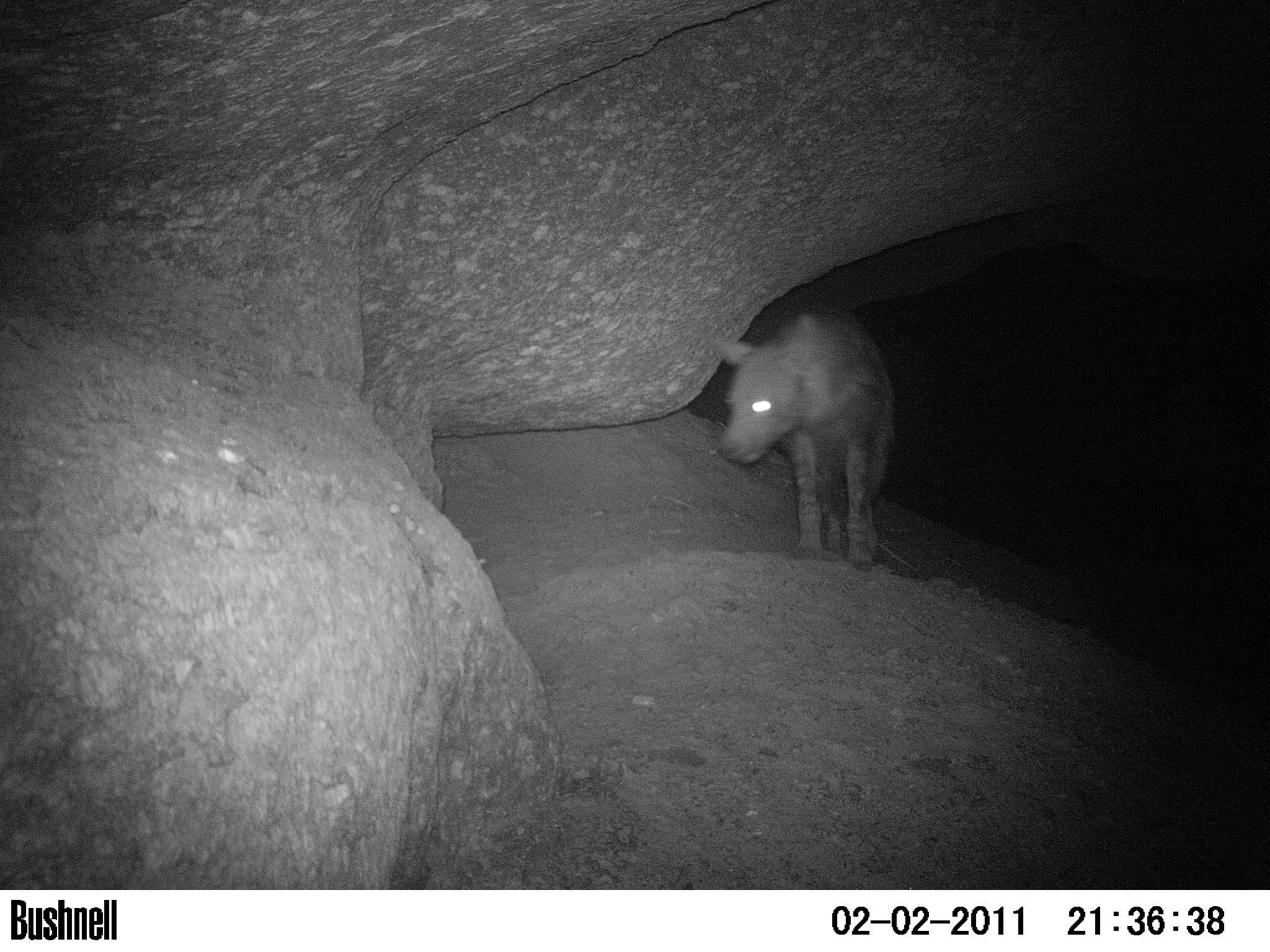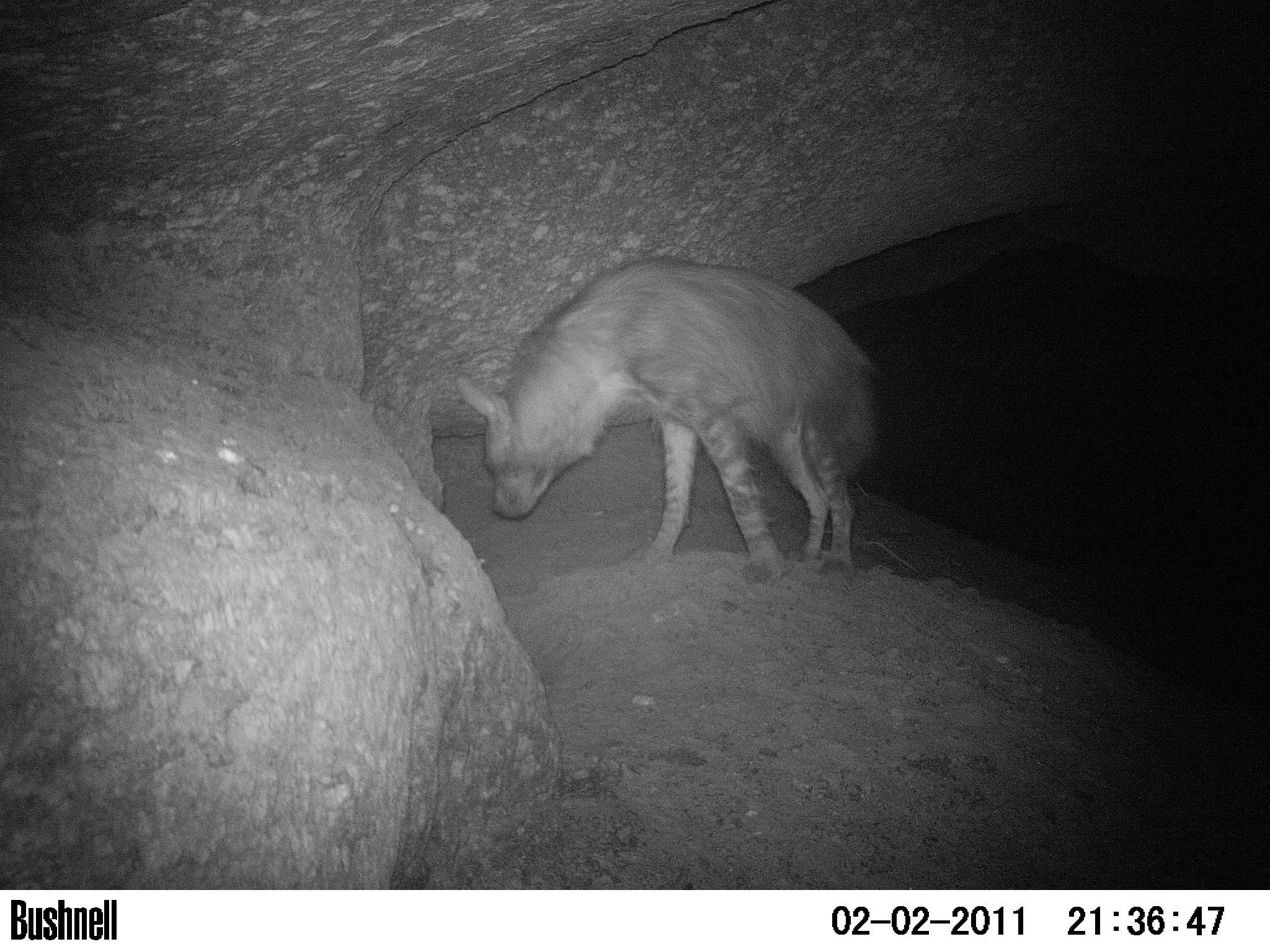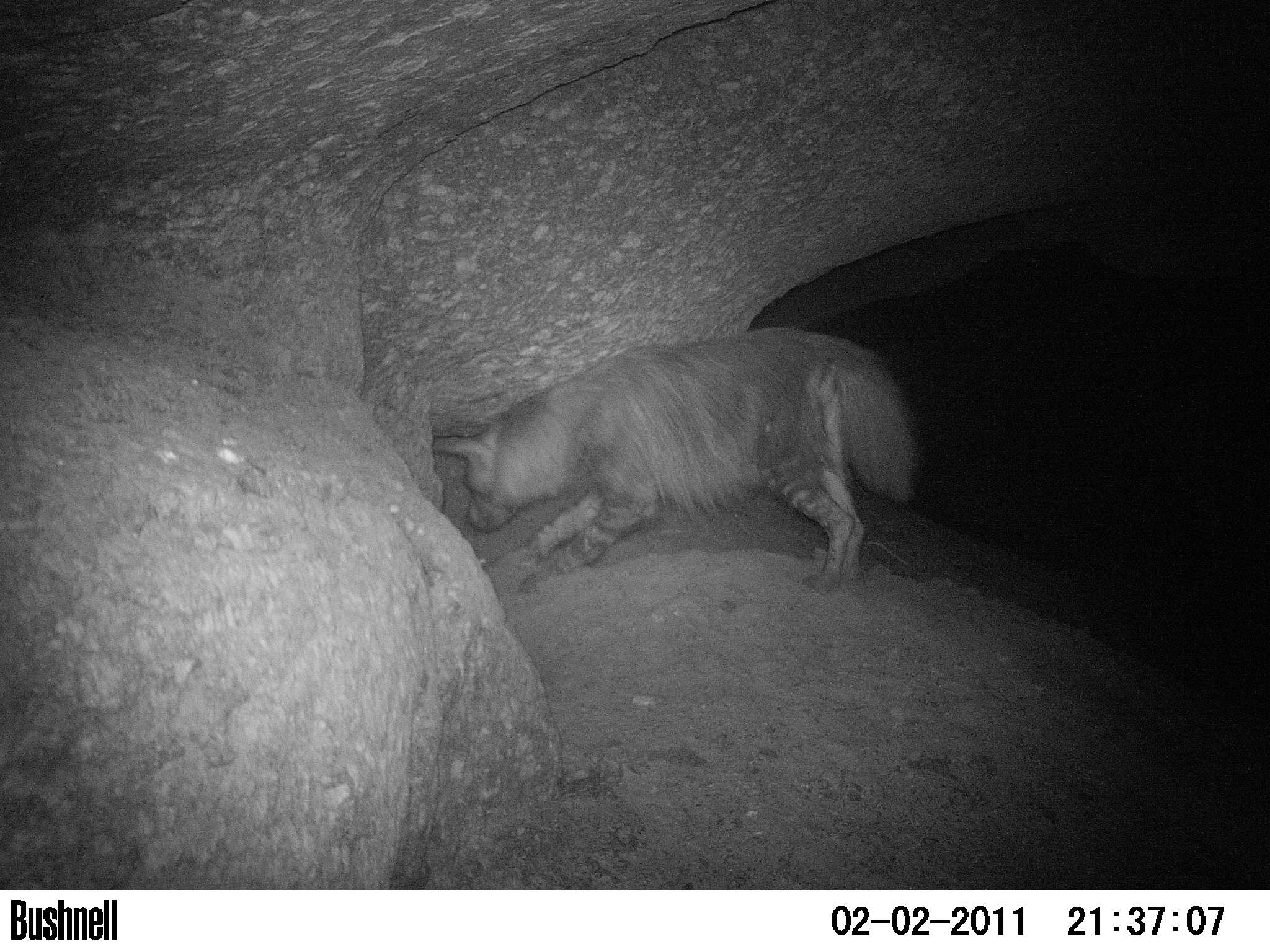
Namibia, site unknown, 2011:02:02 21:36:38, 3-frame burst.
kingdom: Animalia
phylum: Chordata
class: Mammalia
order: Carnivora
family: Hyaenidae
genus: Parahyaena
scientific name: Parahyaena brunnea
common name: brown hyena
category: hyaena brunnea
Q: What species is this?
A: Hyaena brunnea (brown hyena) (Parahyaena brunnea).